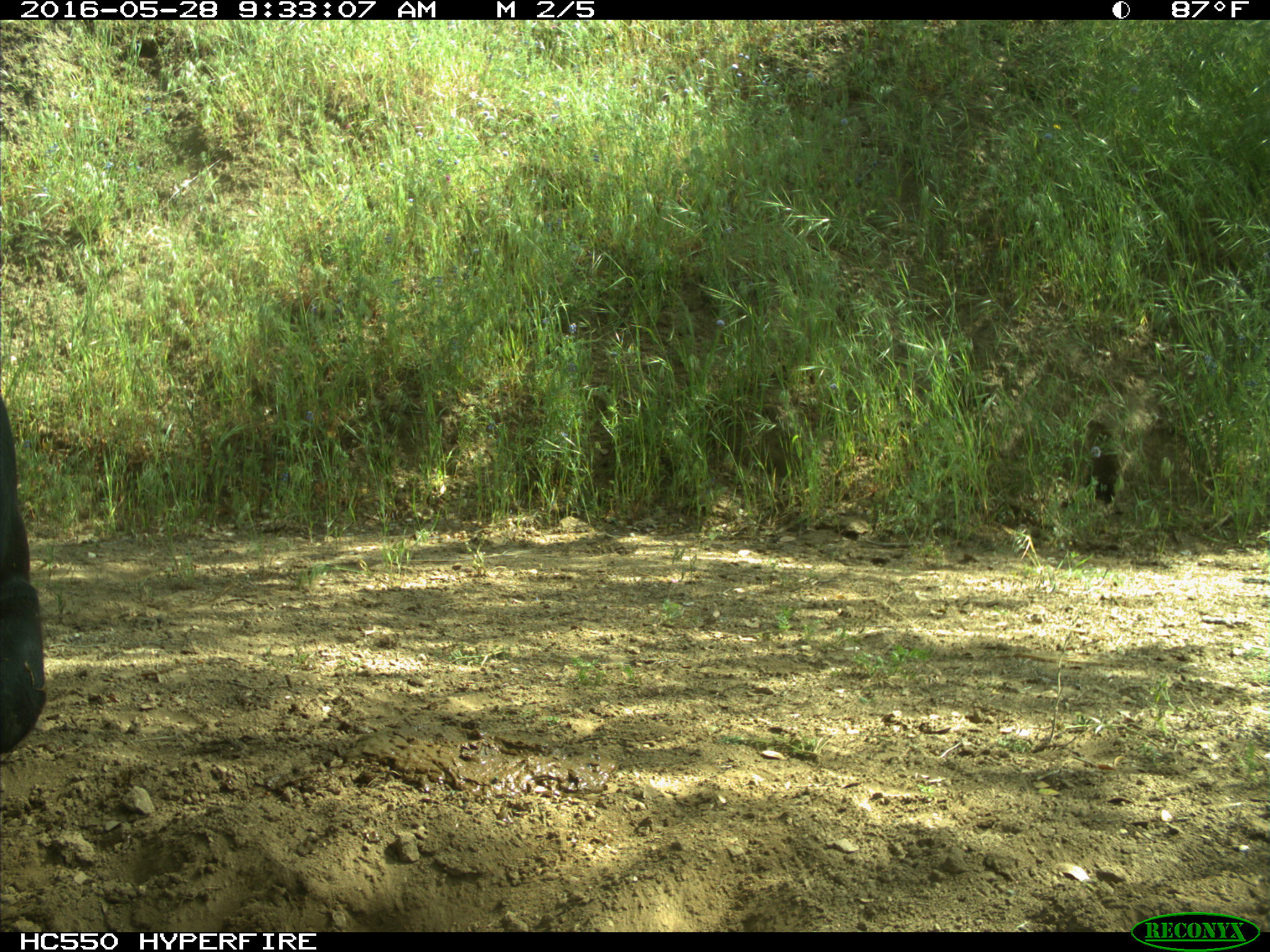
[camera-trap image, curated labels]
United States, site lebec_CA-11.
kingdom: Animalia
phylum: Chordata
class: Mammalia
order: Artiodactyla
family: Bovidae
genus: Bos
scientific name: Bos taurus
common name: domestic cow